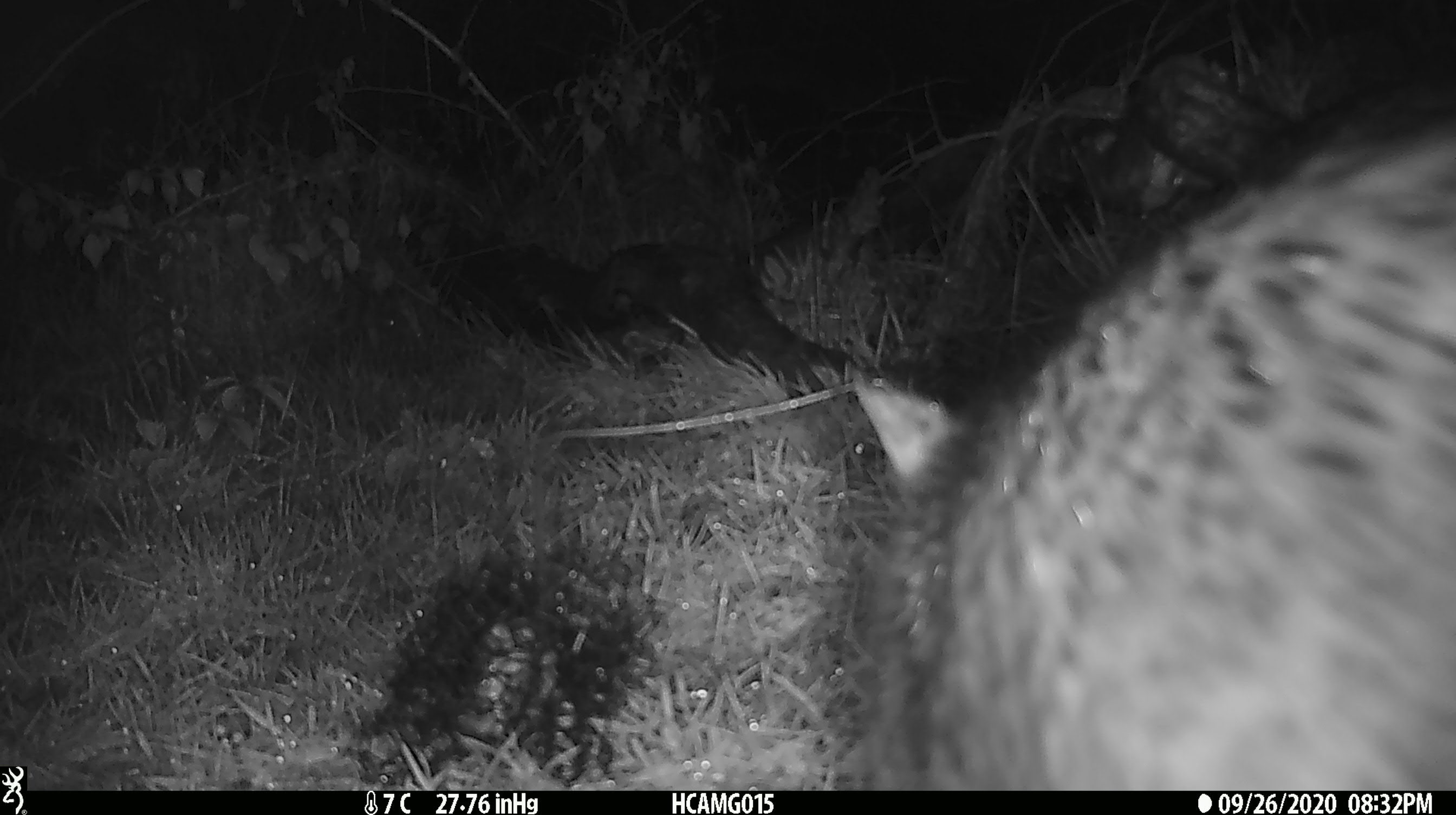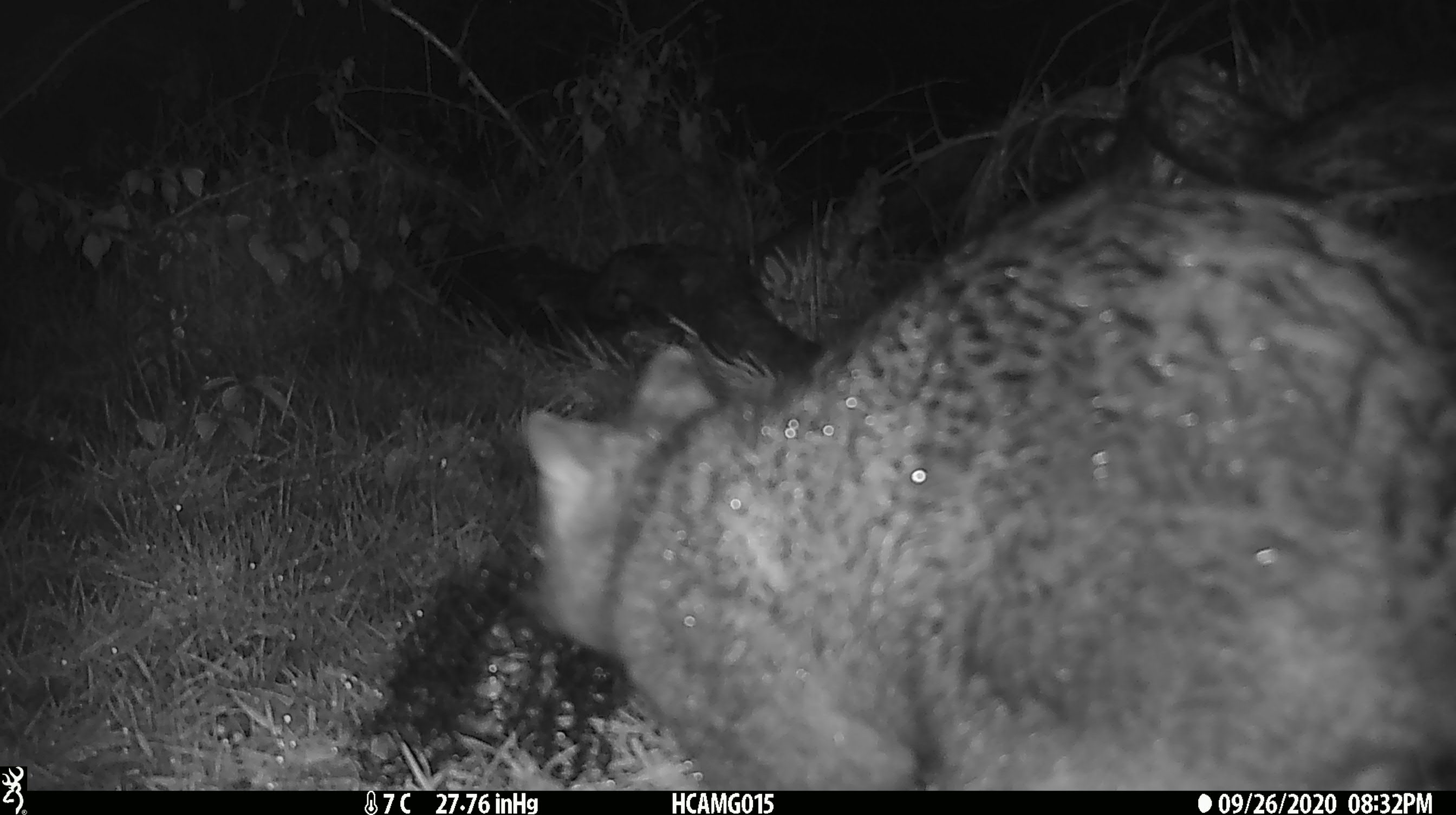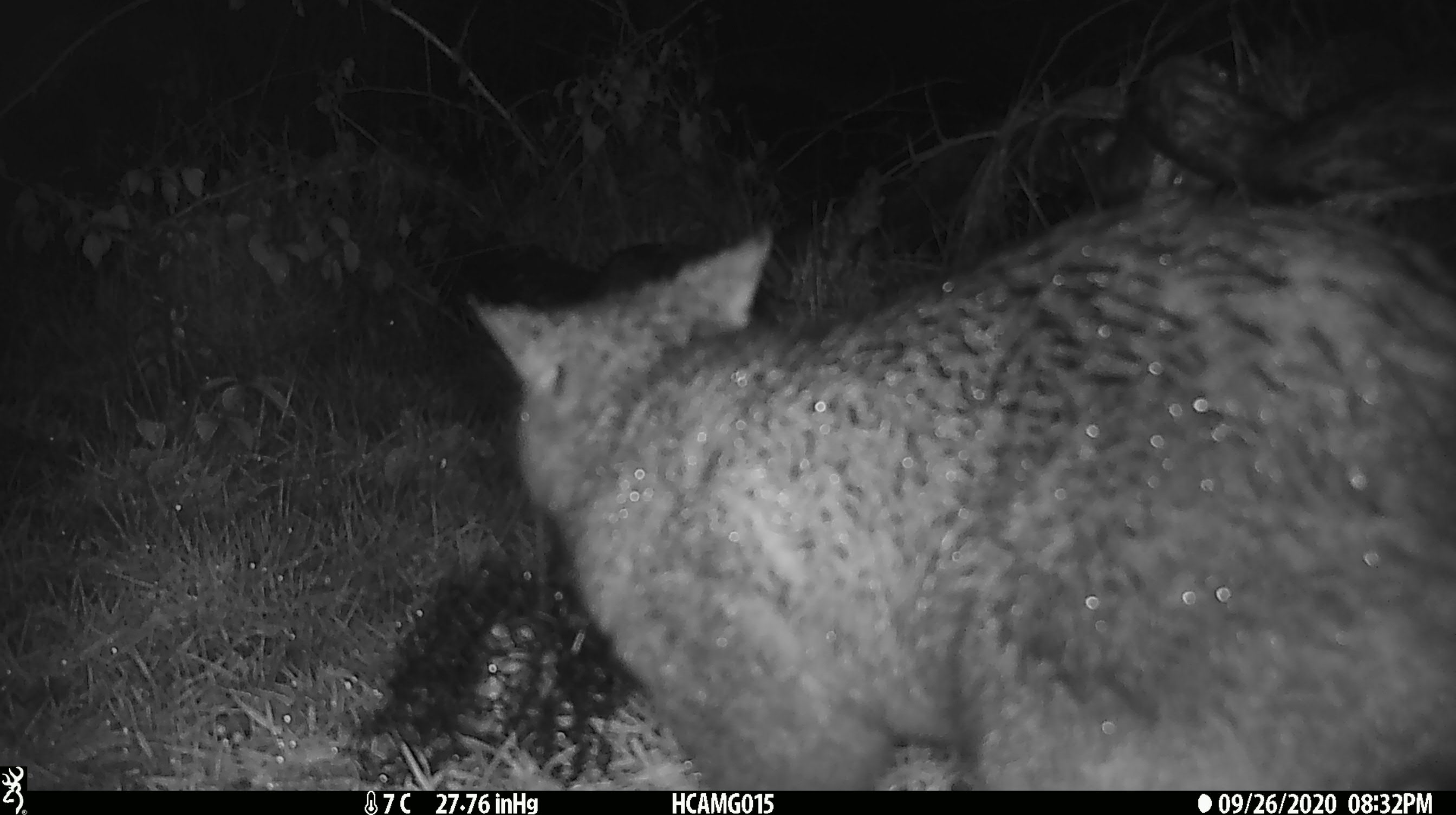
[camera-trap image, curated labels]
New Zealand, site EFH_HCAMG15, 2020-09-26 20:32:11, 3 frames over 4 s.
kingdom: Animalia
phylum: Chordata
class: Mammalia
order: Diprotodontia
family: Phalangeridae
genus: Trichosurus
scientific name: Trichosurus vulpecula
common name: common brushtail possum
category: possum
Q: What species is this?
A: Possum (common brushtail possum) (Trichosurus vulpecula).